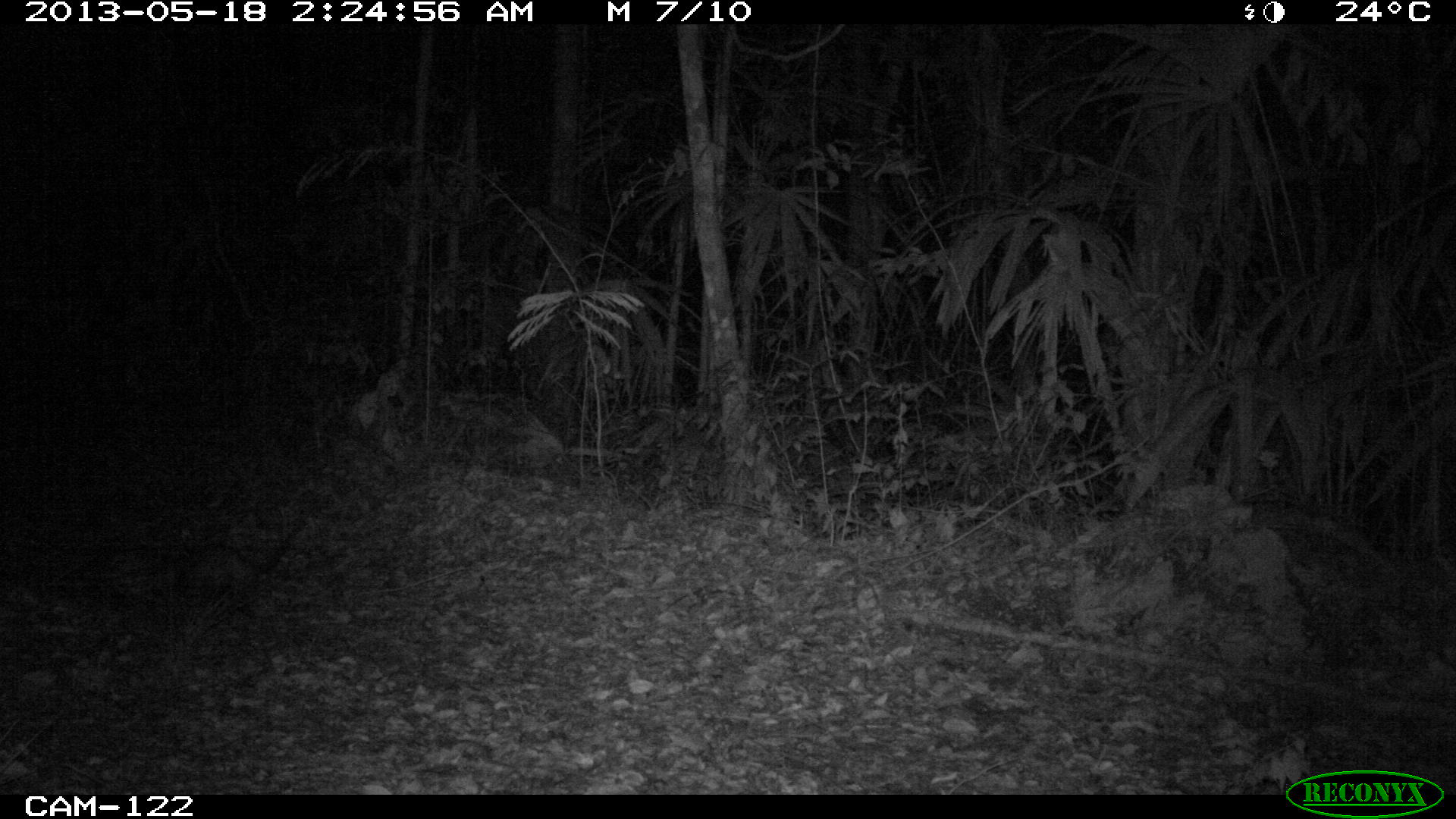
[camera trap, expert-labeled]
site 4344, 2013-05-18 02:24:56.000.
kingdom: Animalia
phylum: Chordata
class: Mammalia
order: Didelphimorphia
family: Didelphidae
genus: Didelphis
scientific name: Didelphis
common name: american opossums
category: didelphis sp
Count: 1.